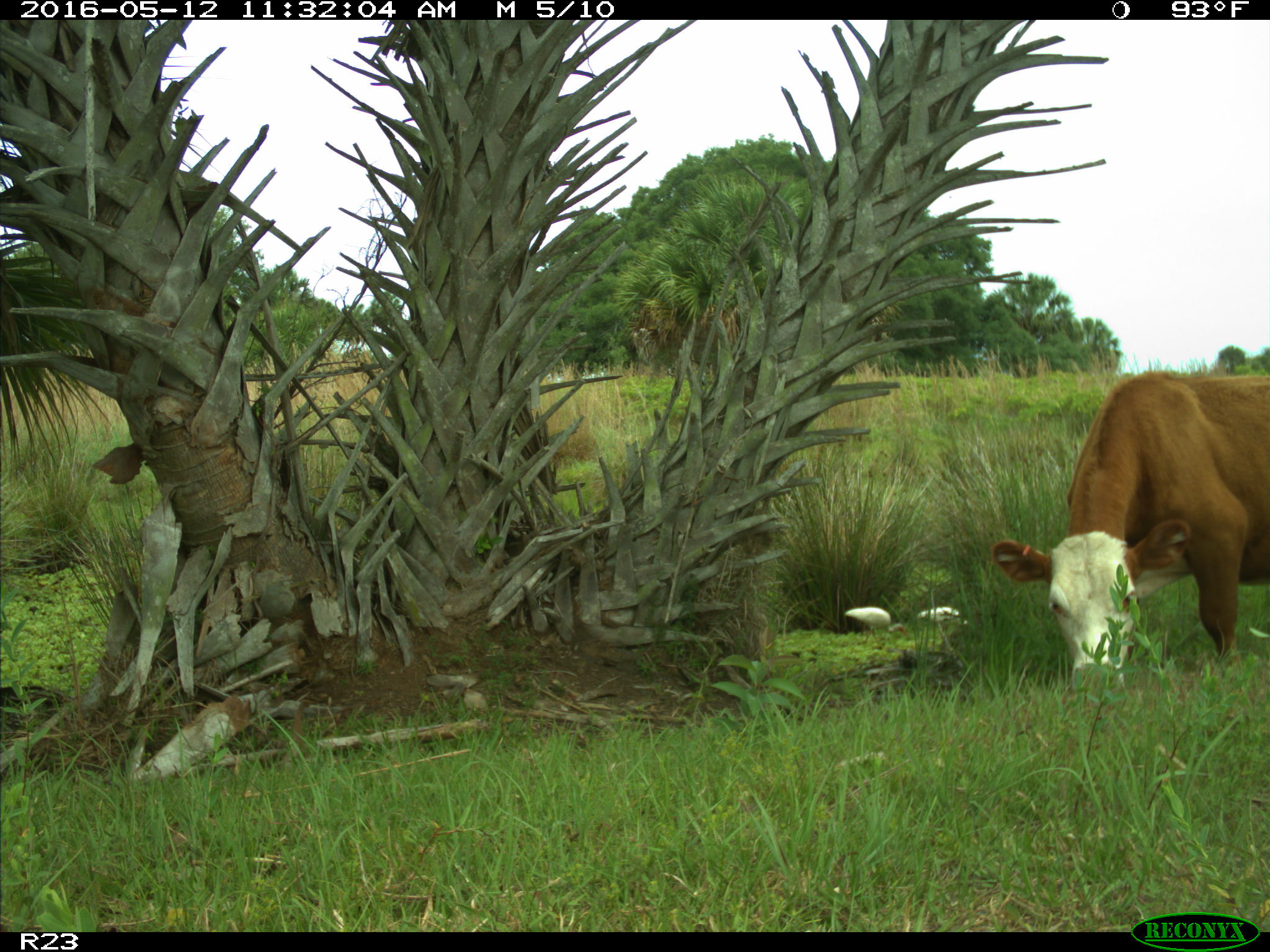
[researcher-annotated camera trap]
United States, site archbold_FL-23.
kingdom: Animalia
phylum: Chordata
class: Mammalia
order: Artiodactyla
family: Bovidae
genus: Bos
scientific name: Bos taurus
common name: domestic cow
Bos taurus (domestic cow).